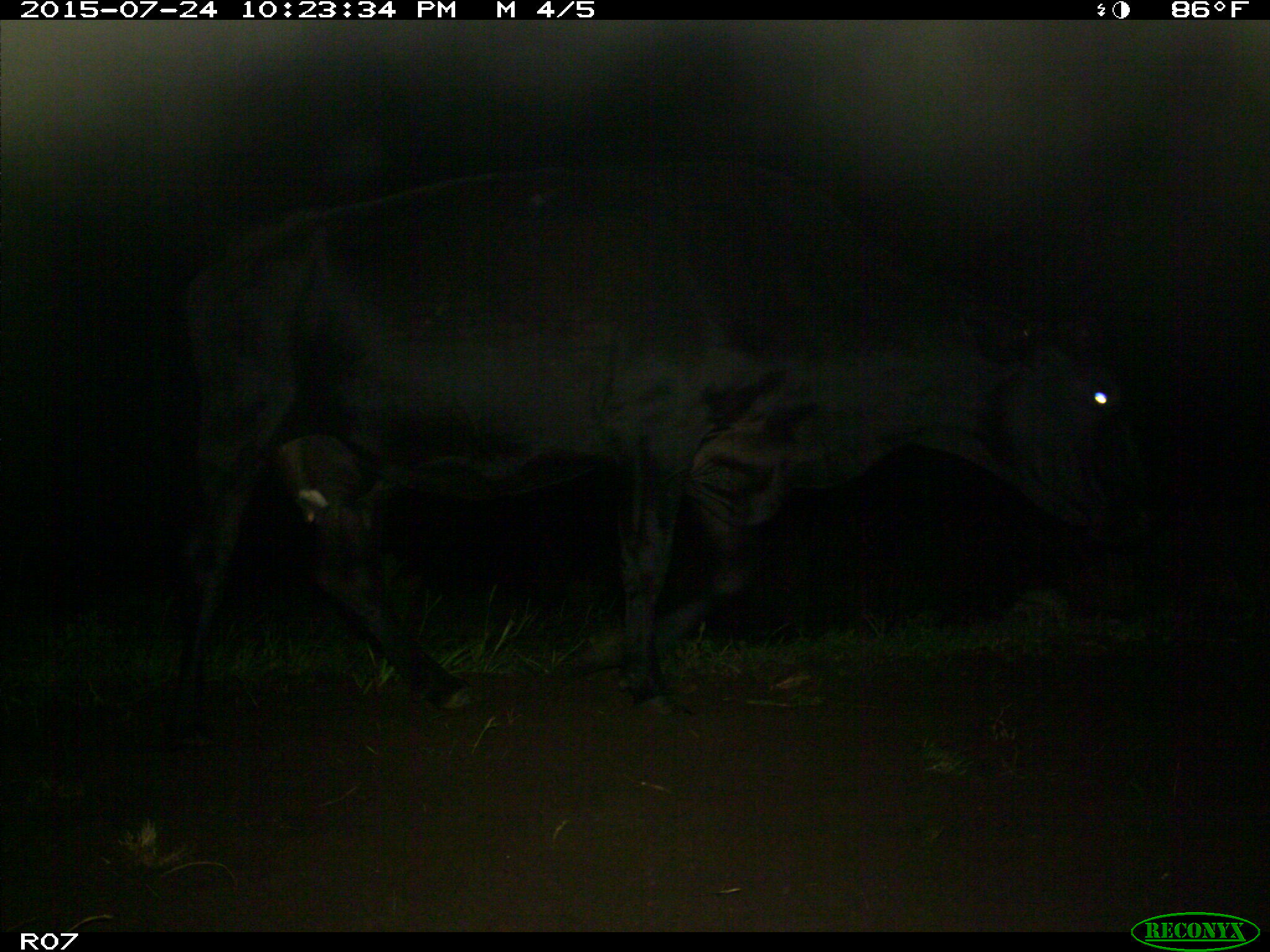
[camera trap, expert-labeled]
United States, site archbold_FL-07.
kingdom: Animalia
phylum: Chordata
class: Mammalia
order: Artiodactyla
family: Bovidae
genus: Bos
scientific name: Bos taurus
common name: domestic cow